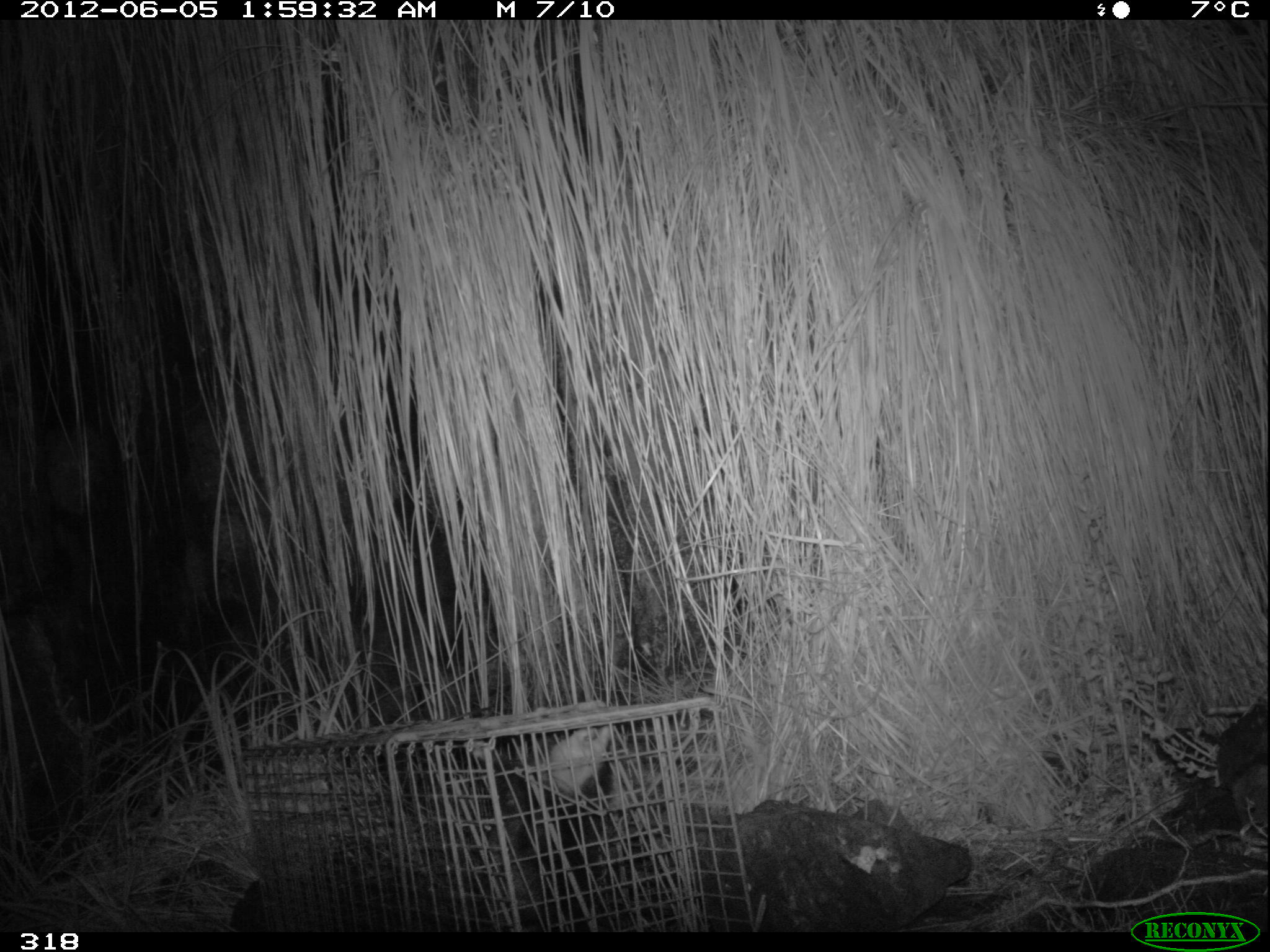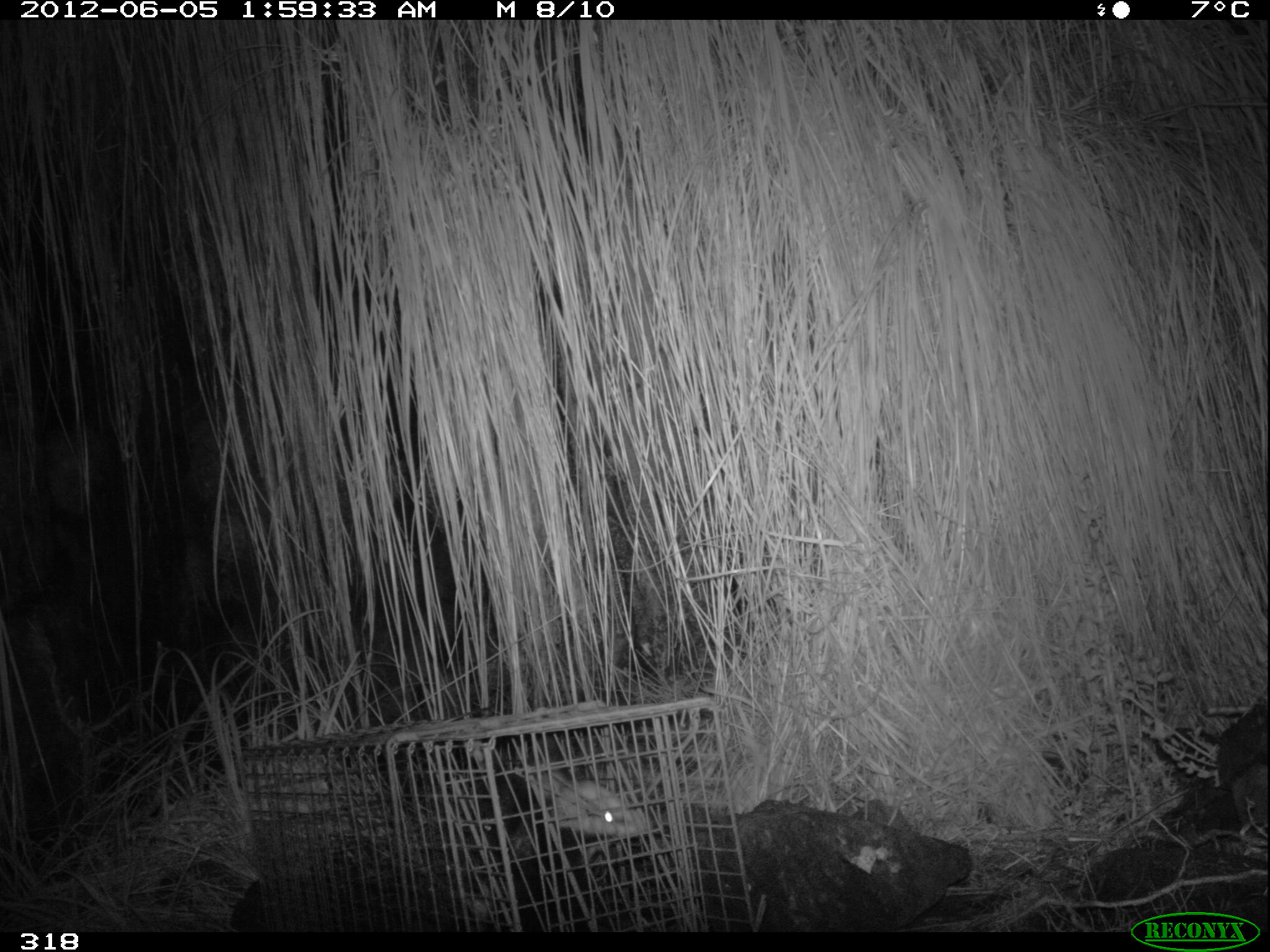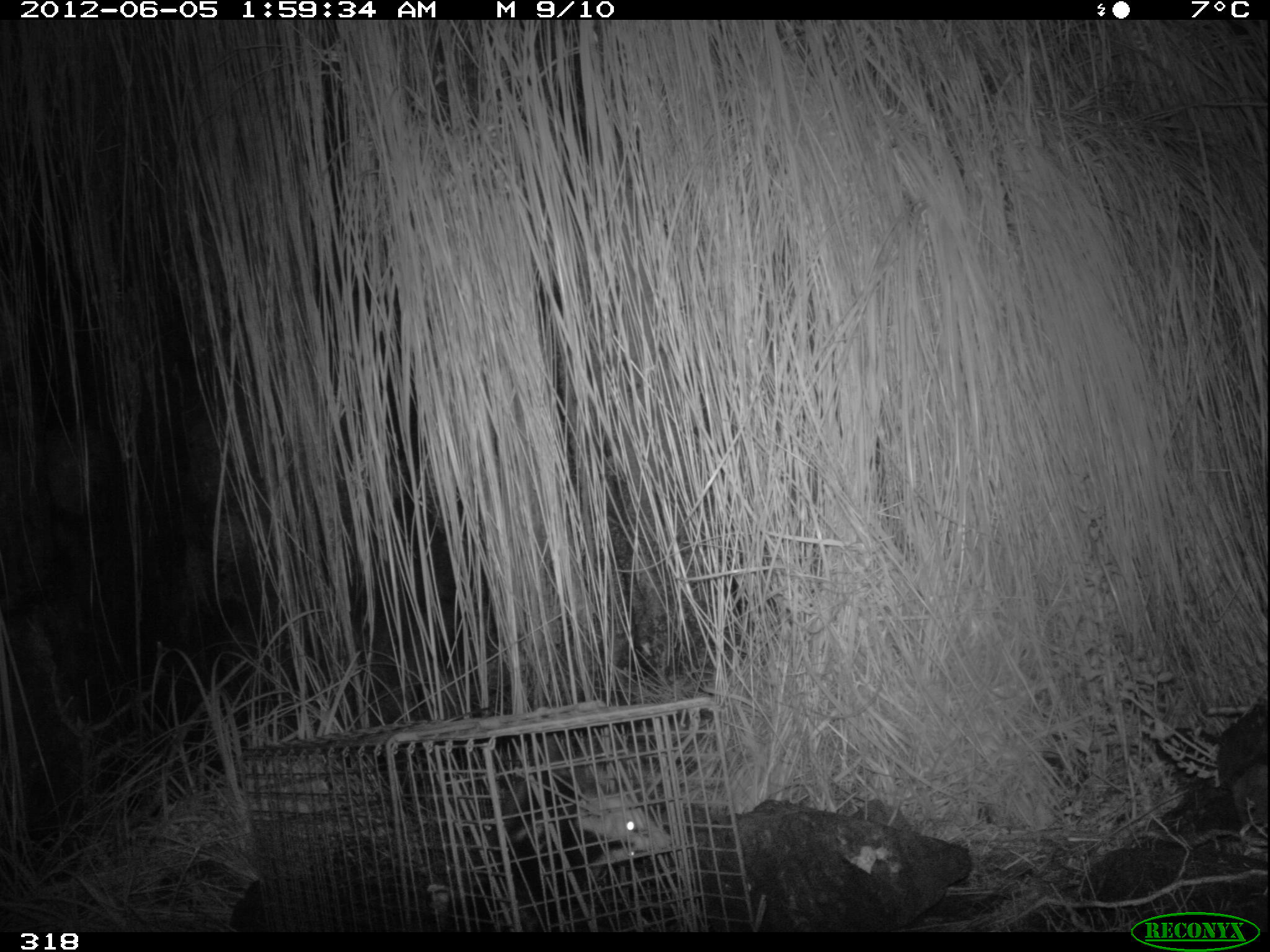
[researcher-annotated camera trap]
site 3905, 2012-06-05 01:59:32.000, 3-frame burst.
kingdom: Animalia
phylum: Chordata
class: Mammalia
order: Didelphimorphia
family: Didelphidae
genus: Didelphis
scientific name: Didelphis pernigra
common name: andean white-eared opossum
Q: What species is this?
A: Didelphis pernigra (andean white-eared opossum).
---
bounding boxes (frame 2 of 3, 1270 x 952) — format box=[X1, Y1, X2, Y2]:
didelphis pernigra: box=[463, 739, 652, 932]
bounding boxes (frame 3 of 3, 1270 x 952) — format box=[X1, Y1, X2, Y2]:
didelphis pernigra: box=[441, 758, 668, 932]